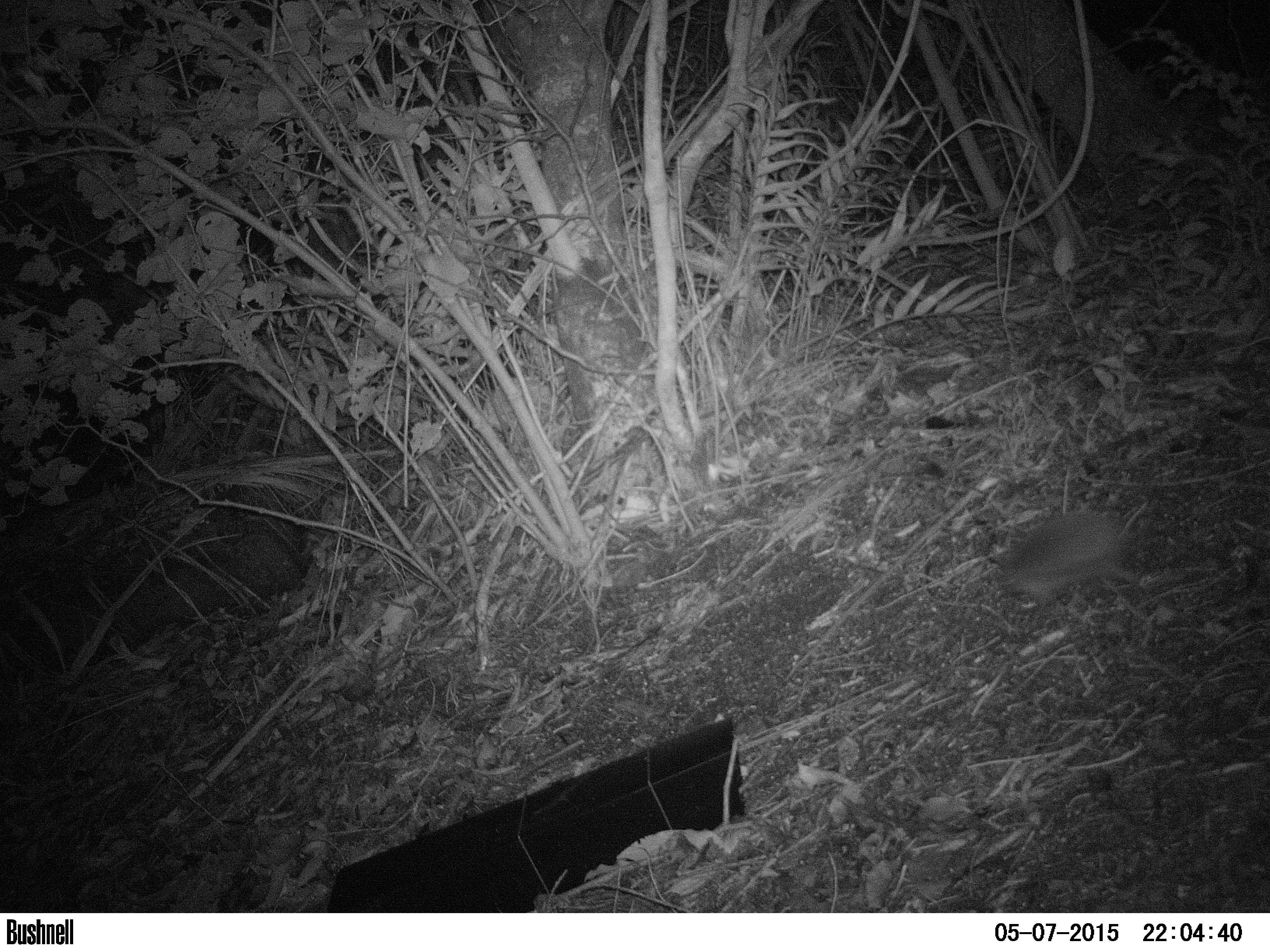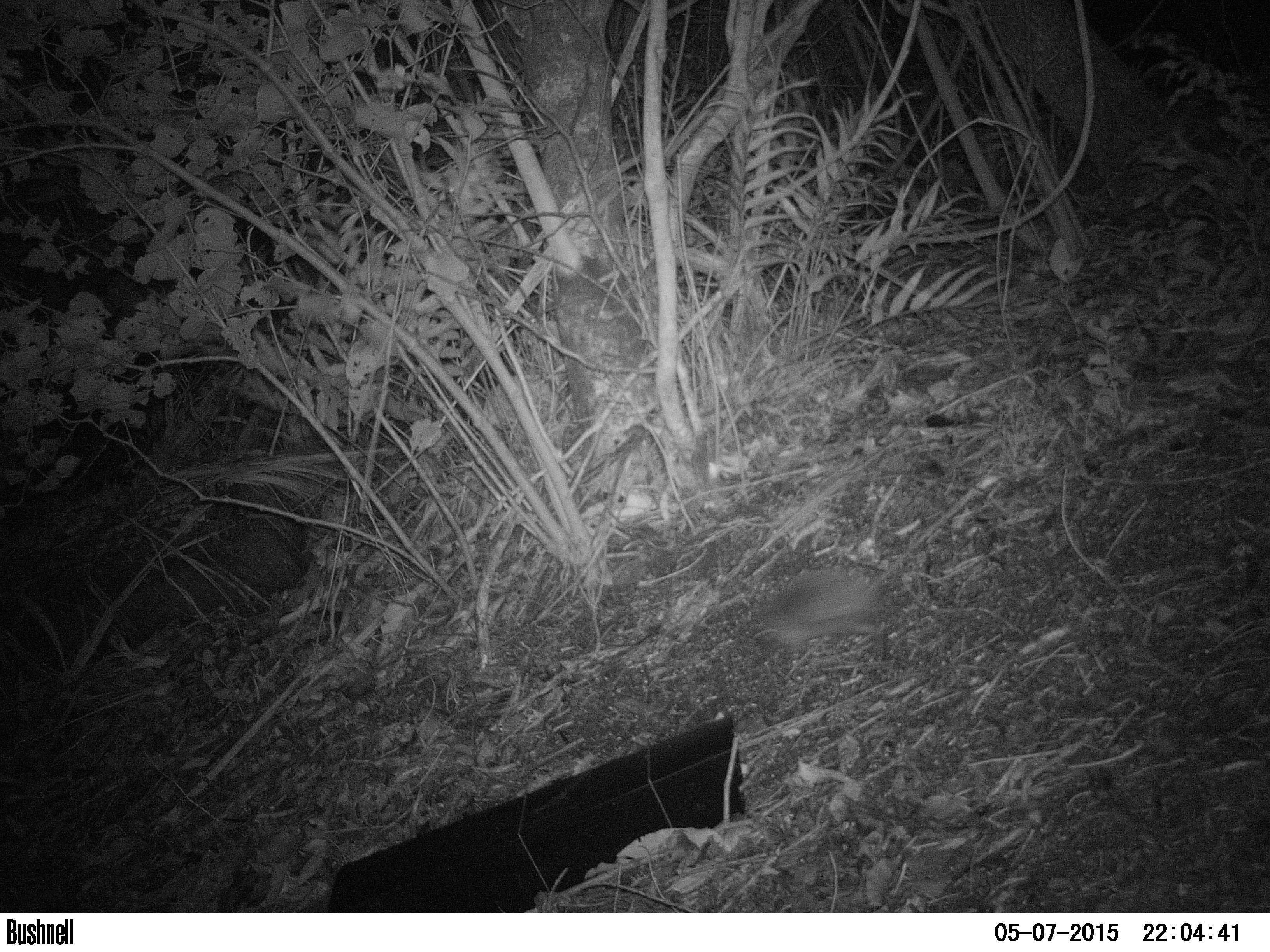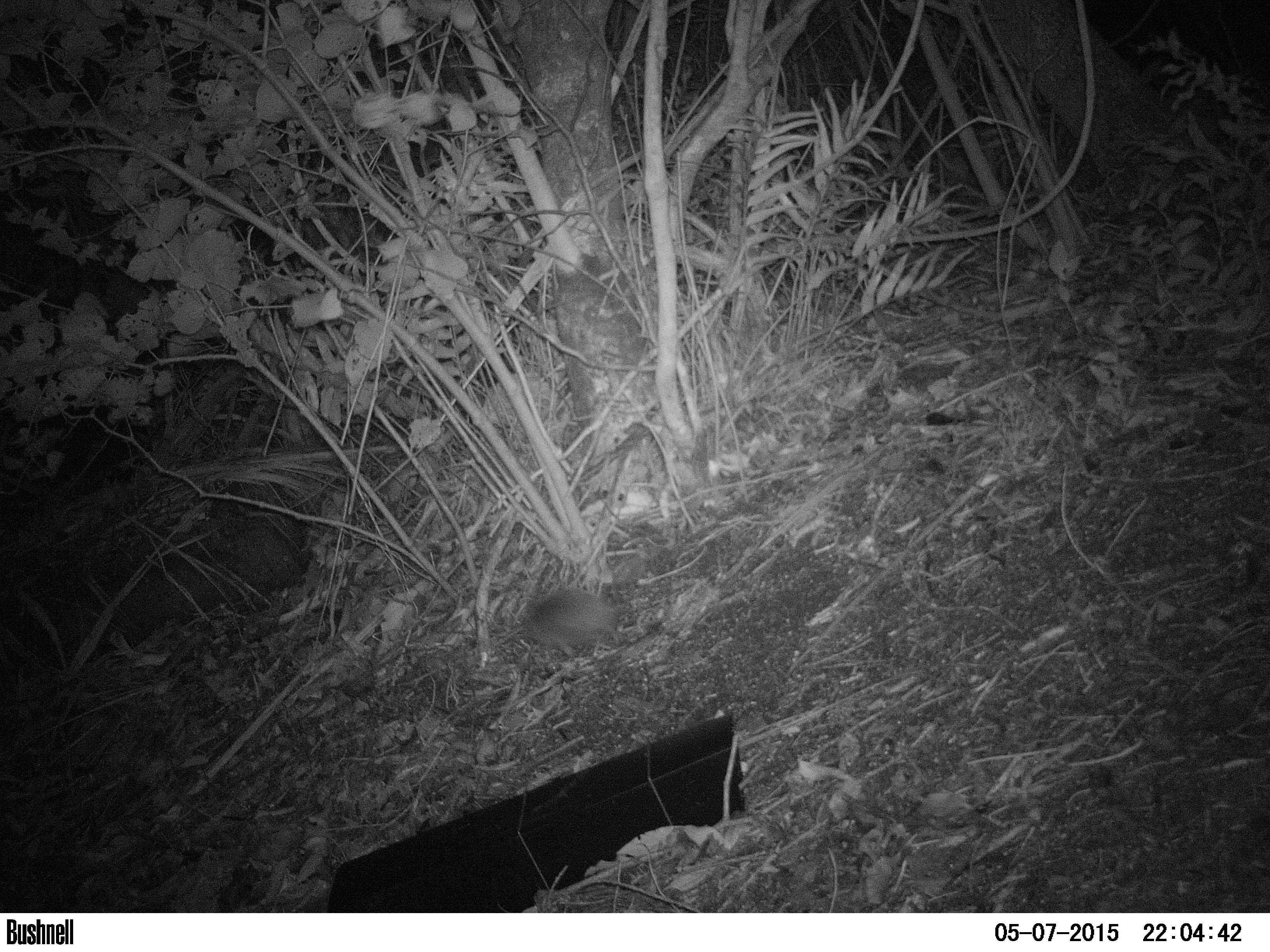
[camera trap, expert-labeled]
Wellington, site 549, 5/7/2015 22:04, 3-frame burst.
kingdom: Animalia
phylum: Chordata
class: Mammalia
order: Eulipotyphla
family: Erinaceidae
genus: Erinaceus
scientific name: Erinaceus europaeus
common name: hedgehog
Hedgehog (Erinaceus europaeus).